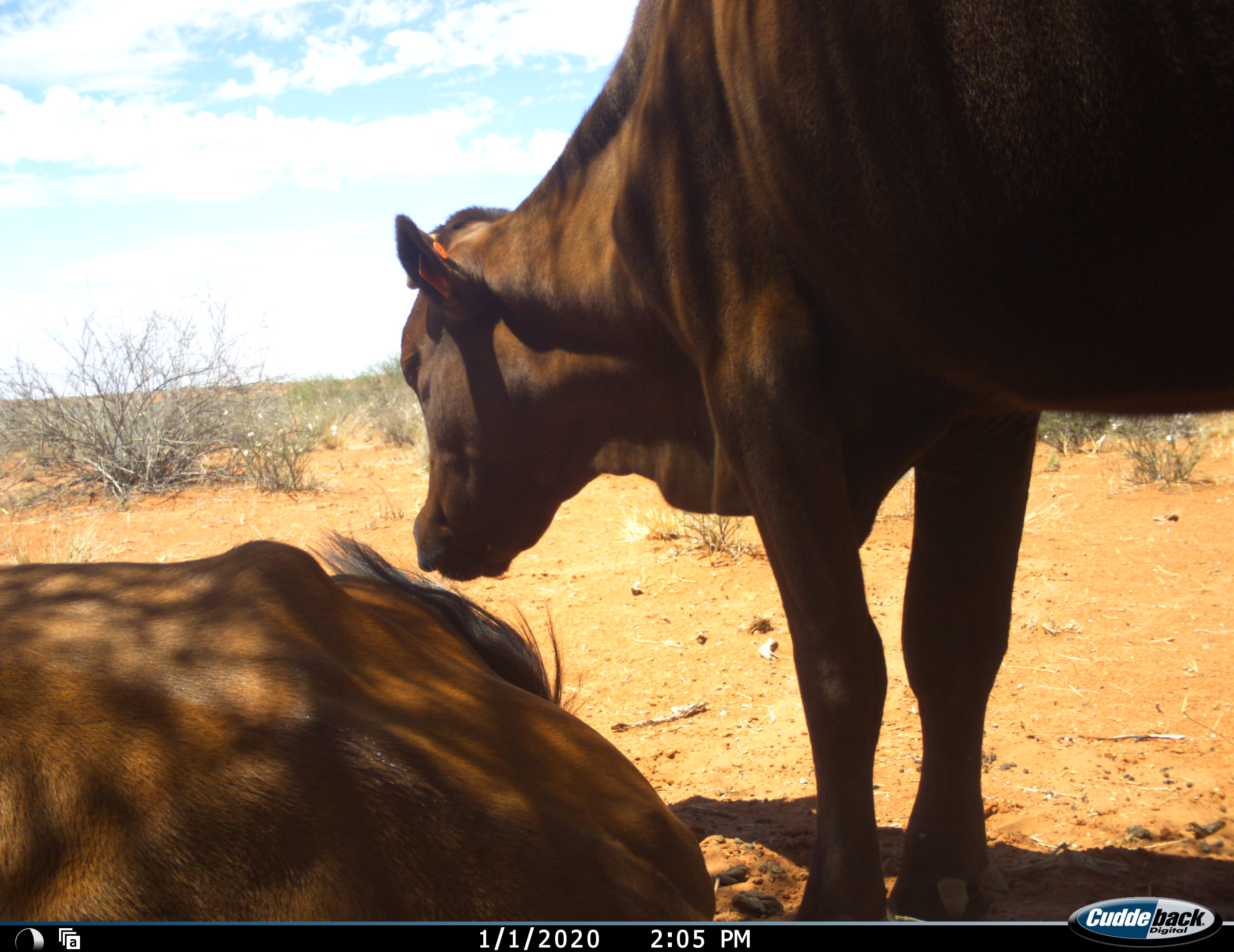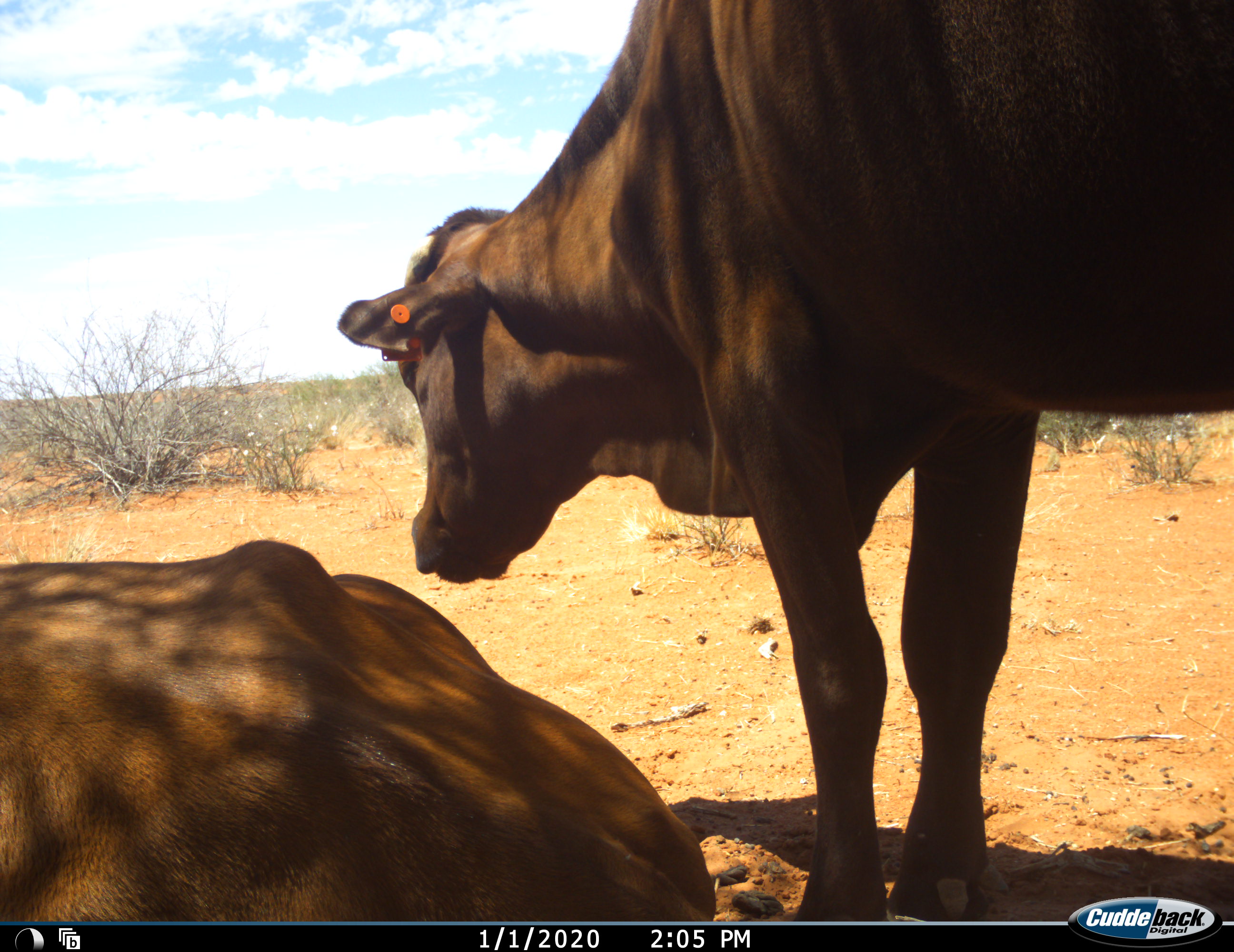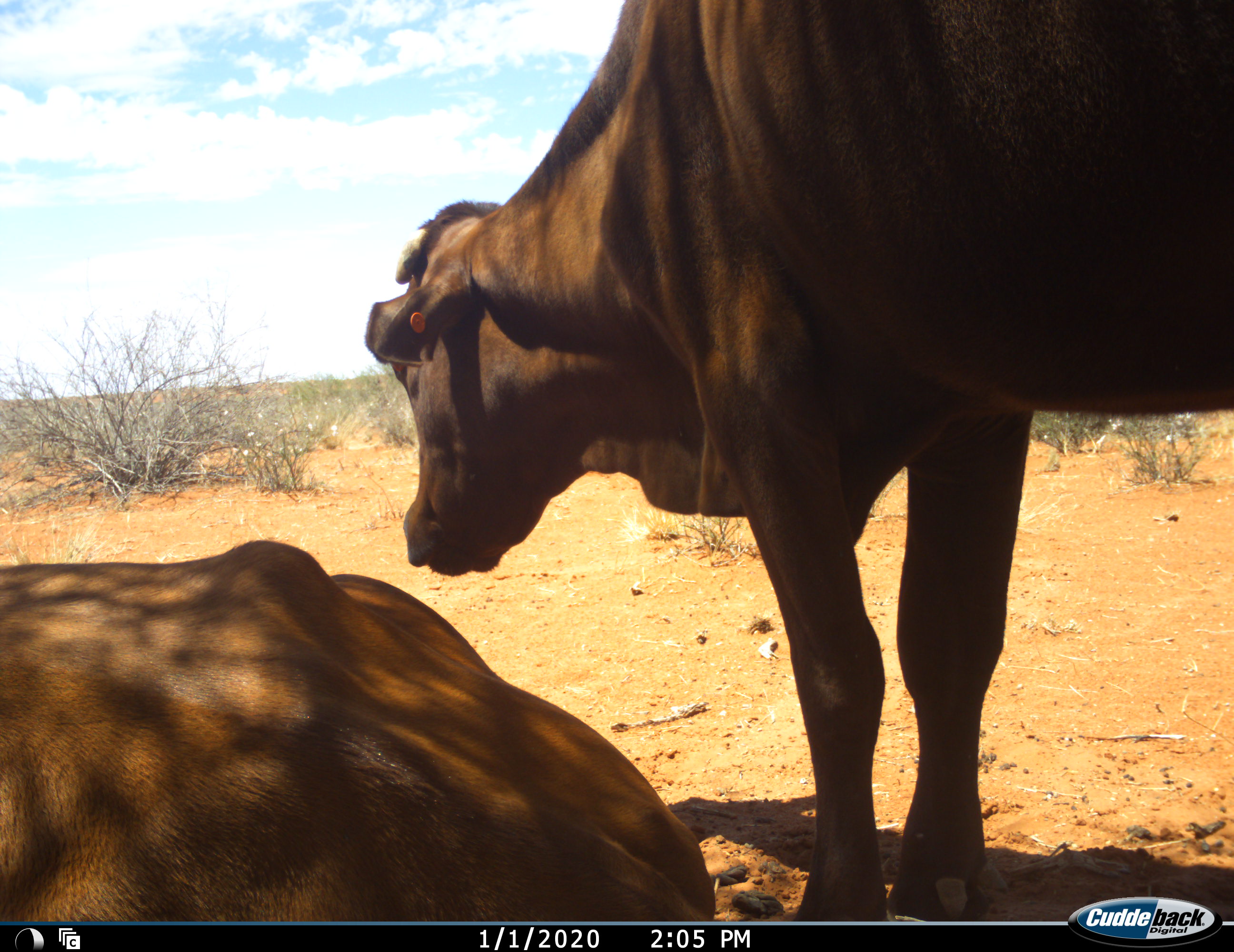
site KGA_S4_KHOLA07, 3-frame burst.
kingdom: Animalia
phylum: Chordata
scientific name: Vertebrata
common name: domestic animal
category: domesticanimal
Domesticanimal (domestic animal) (Vertebrata), count 2. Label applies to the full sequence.